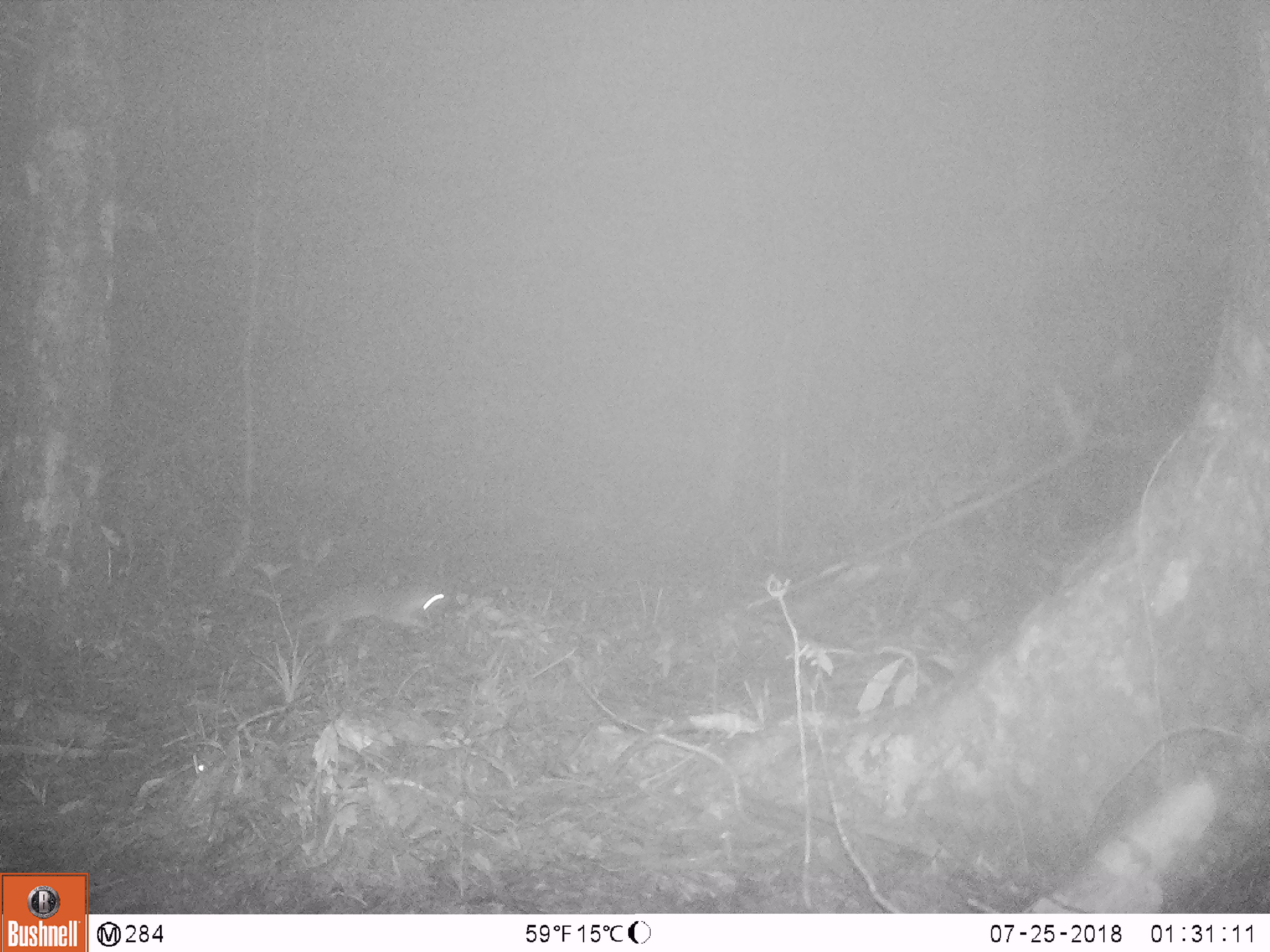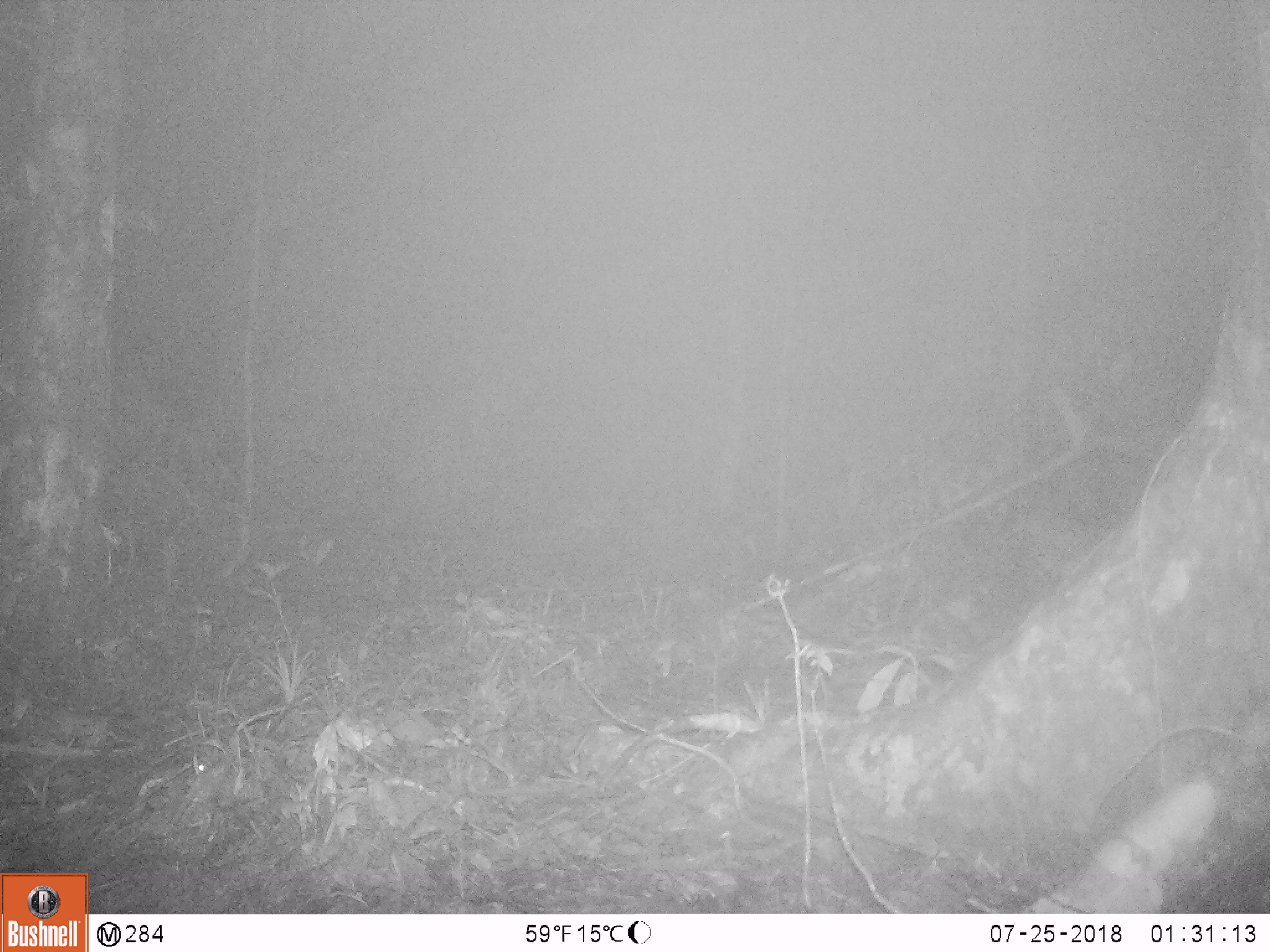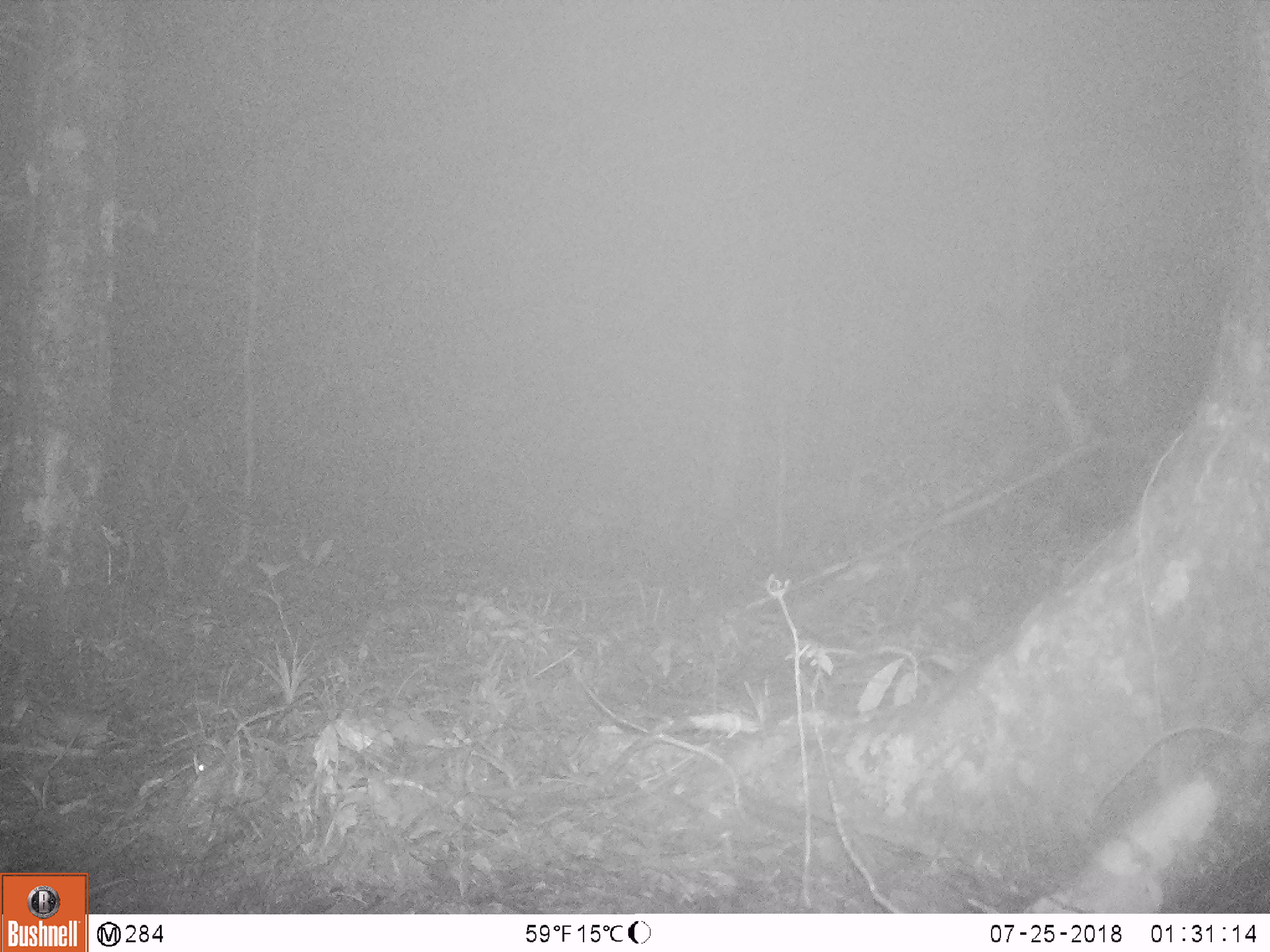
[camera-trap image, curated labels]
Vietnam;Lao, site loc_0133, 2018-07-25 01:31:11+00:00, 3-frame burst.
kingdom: Animalia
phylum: Chordata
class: Mammalia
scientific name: Mammalia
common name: mammal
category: unidentified small mammal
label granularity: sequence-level